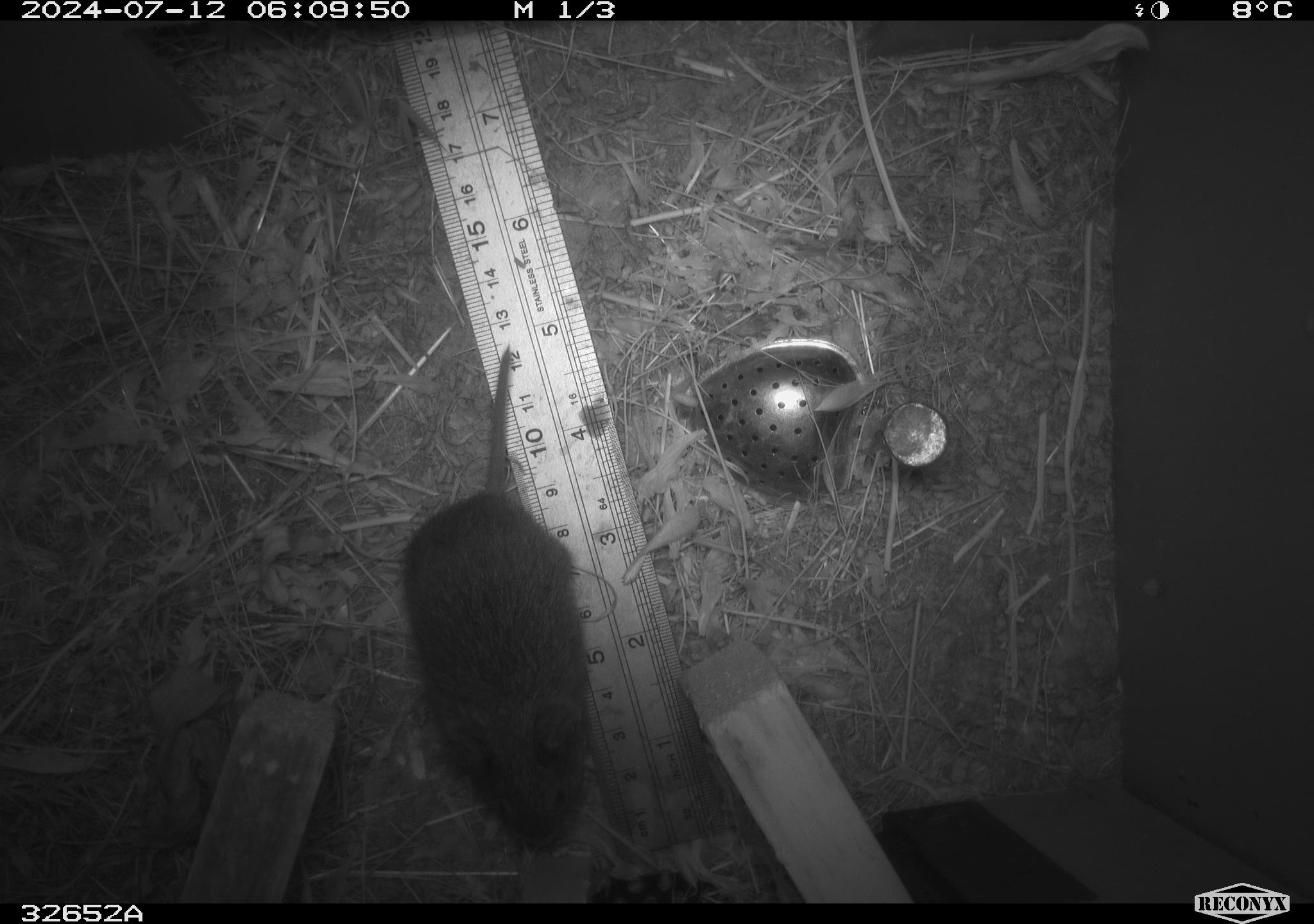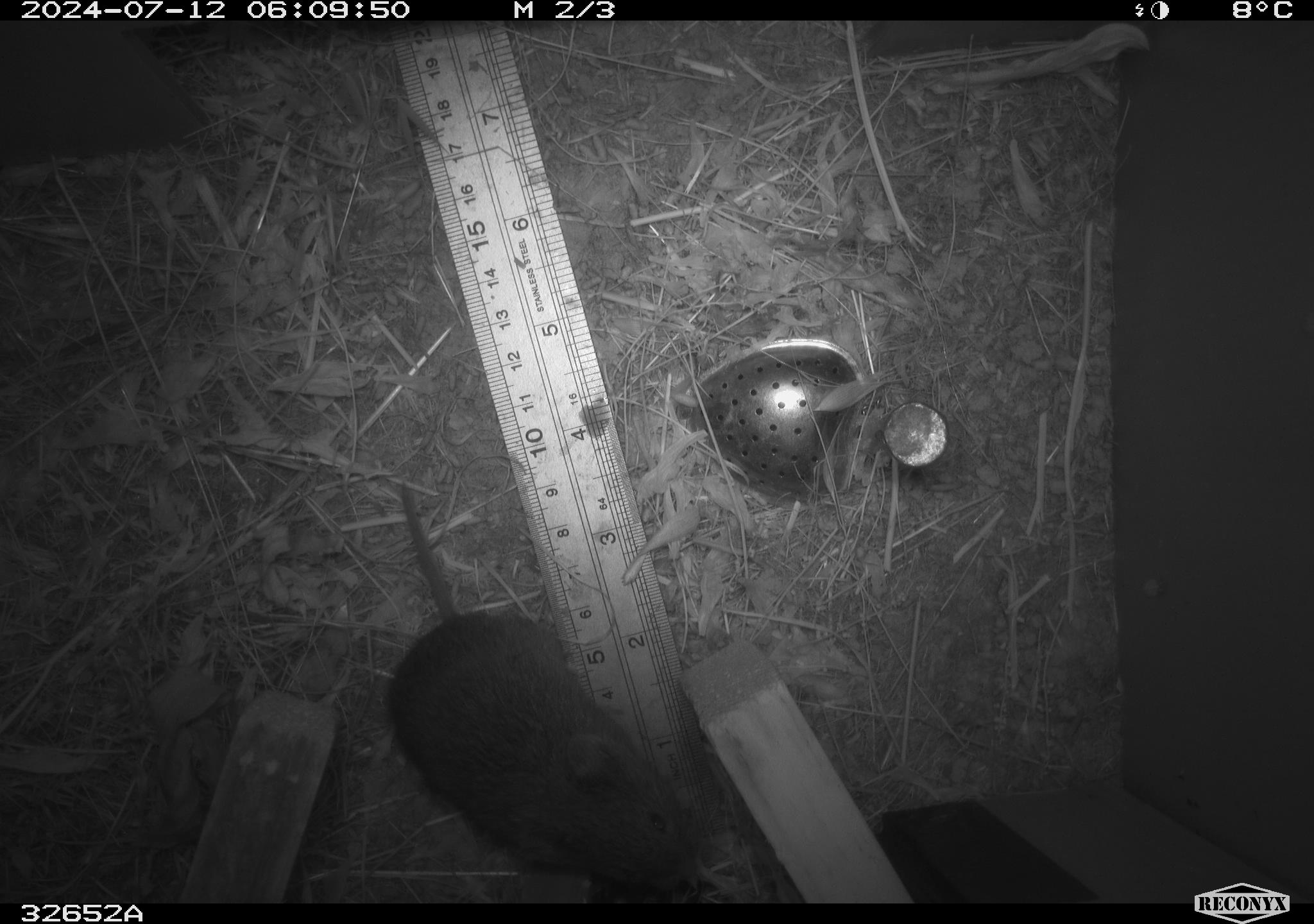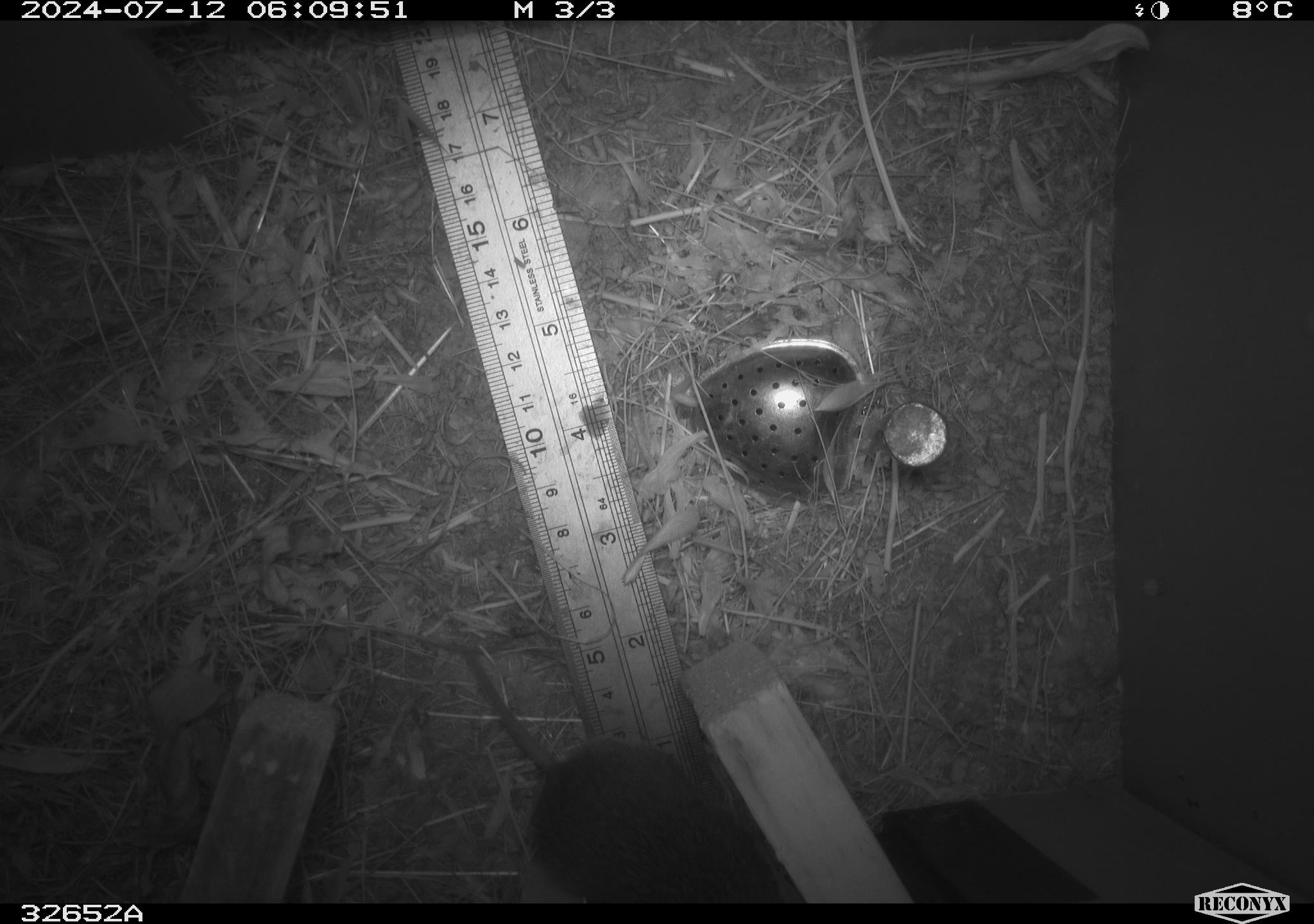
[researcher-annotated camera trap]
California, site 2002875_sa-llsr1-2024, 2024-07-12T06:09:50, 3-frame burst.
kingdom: Animalia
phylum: Chordata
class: Mammalia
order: Rodentia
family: Cricetidae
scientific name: Arvicolinae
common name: voles, lemmings, and muskrats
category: arvicolinae subfamily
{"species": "arvicolinae subfamily (voles, lemmings, and muskrats) (Arvicolinae)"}